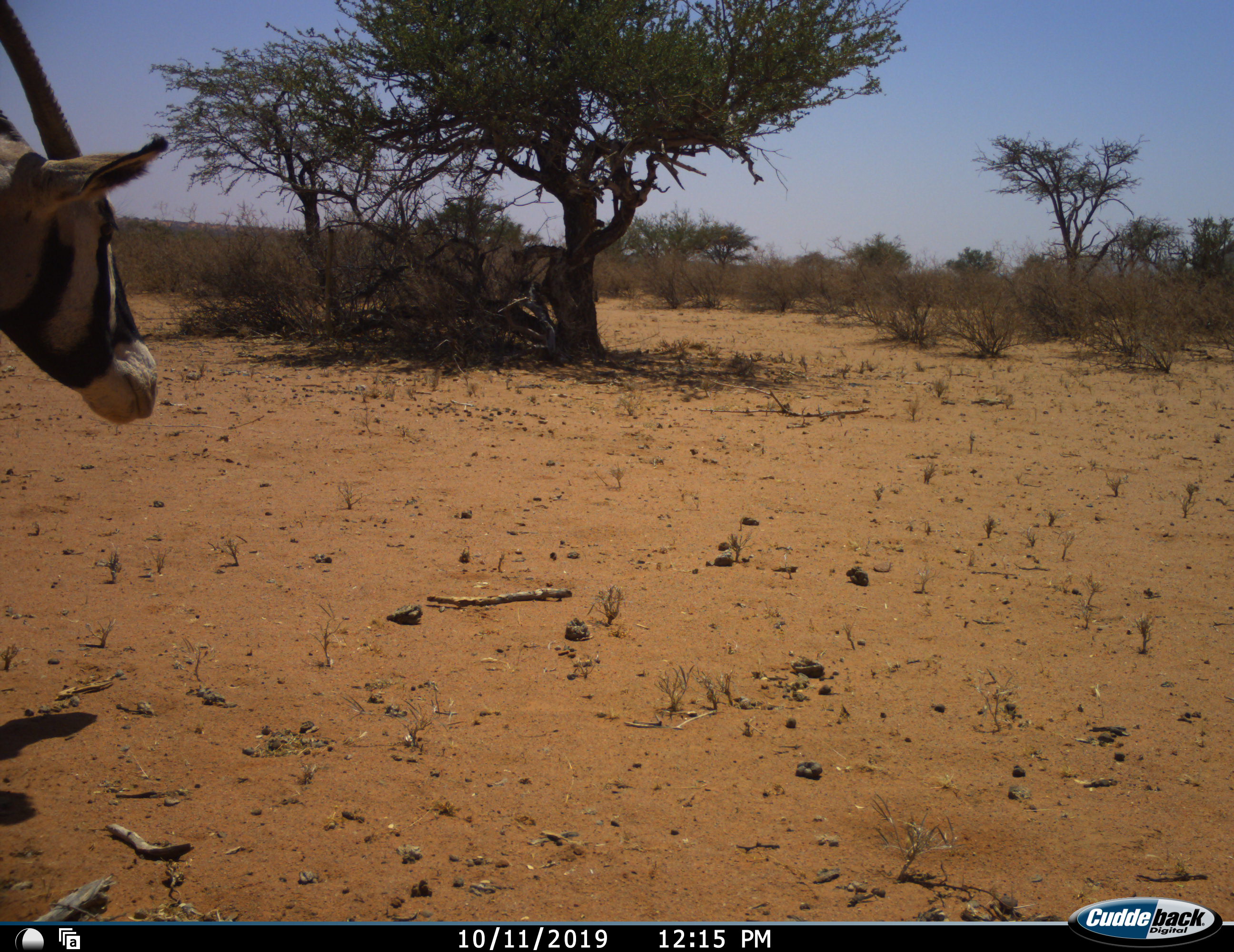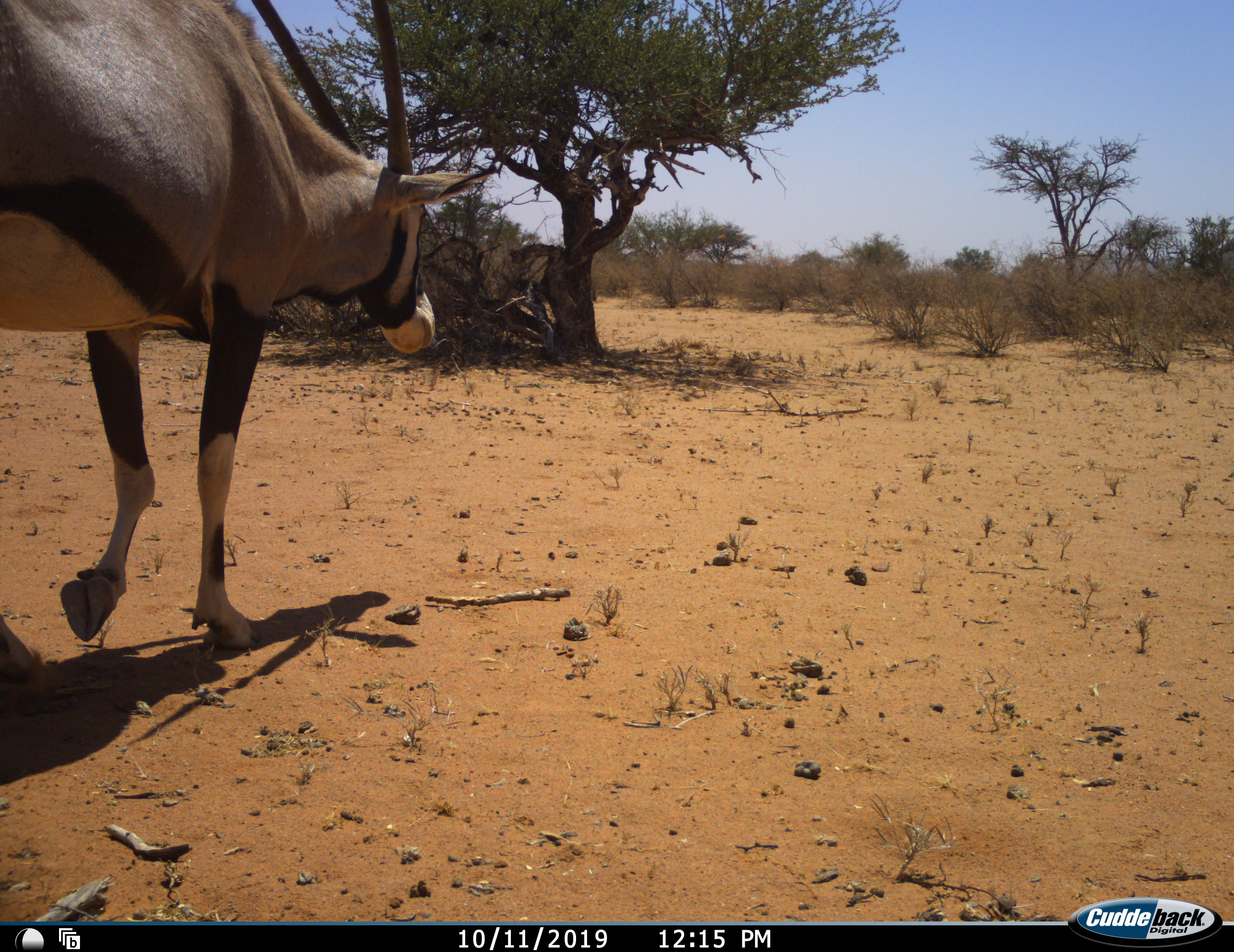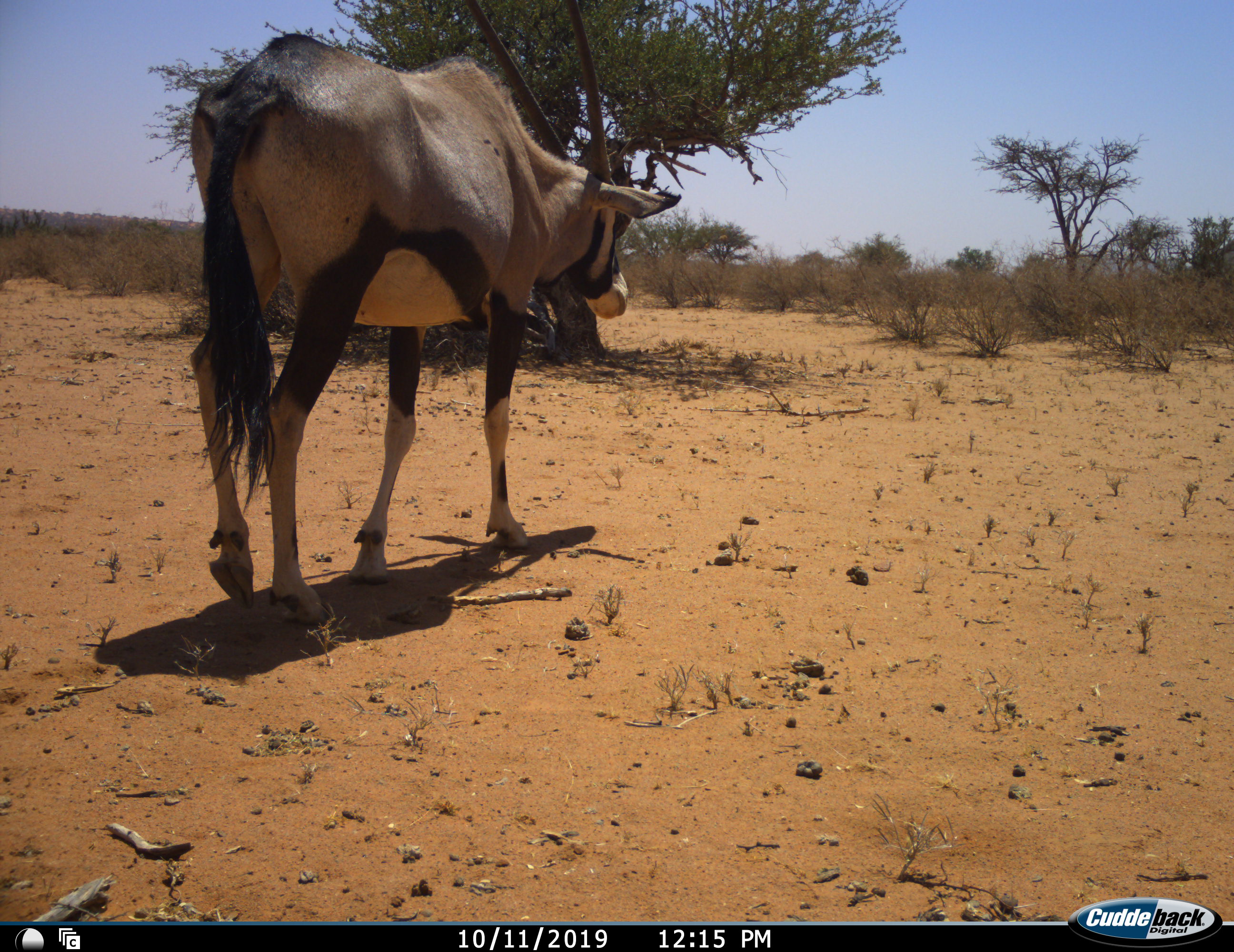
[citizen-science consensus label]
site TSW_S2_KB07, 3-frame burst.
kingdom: Animalia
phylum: Chordata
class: Mammalia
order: Artiodactyla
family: Bovidae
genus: Oryx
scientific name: Oryx gazella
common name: gemsbok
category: oryx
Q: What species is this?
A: Oryx (gemsbok) (Oryx gazella).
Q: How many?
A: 1.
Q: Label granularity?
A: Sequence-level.